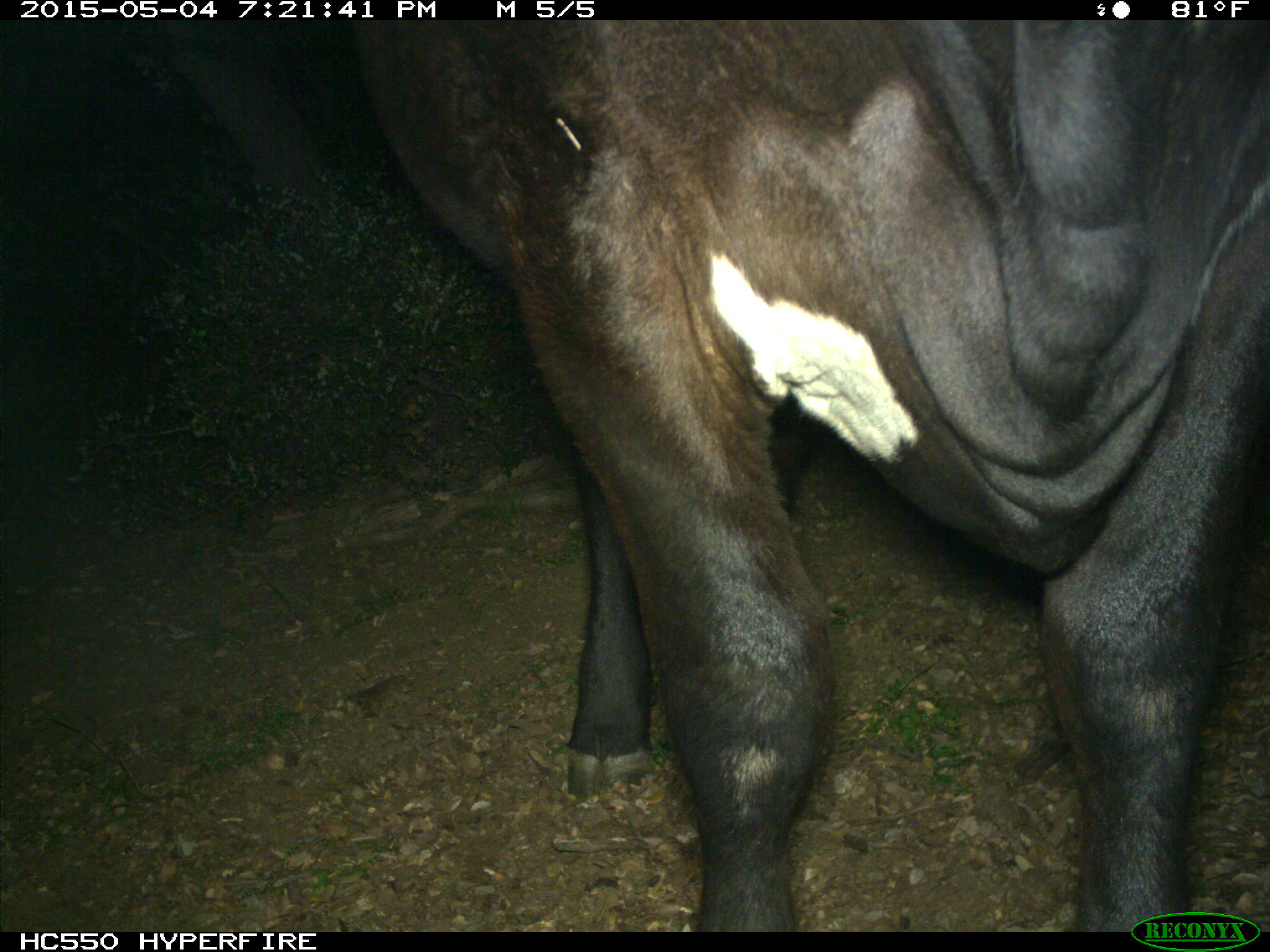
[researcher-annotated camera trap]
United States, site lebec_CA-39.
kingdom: Animalia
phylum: Chordata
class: Mammalia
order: Artiodactyla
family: Bovidae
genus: Bos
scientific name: Bos taurus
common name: domestic cow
Bos taurus (domestic cow).